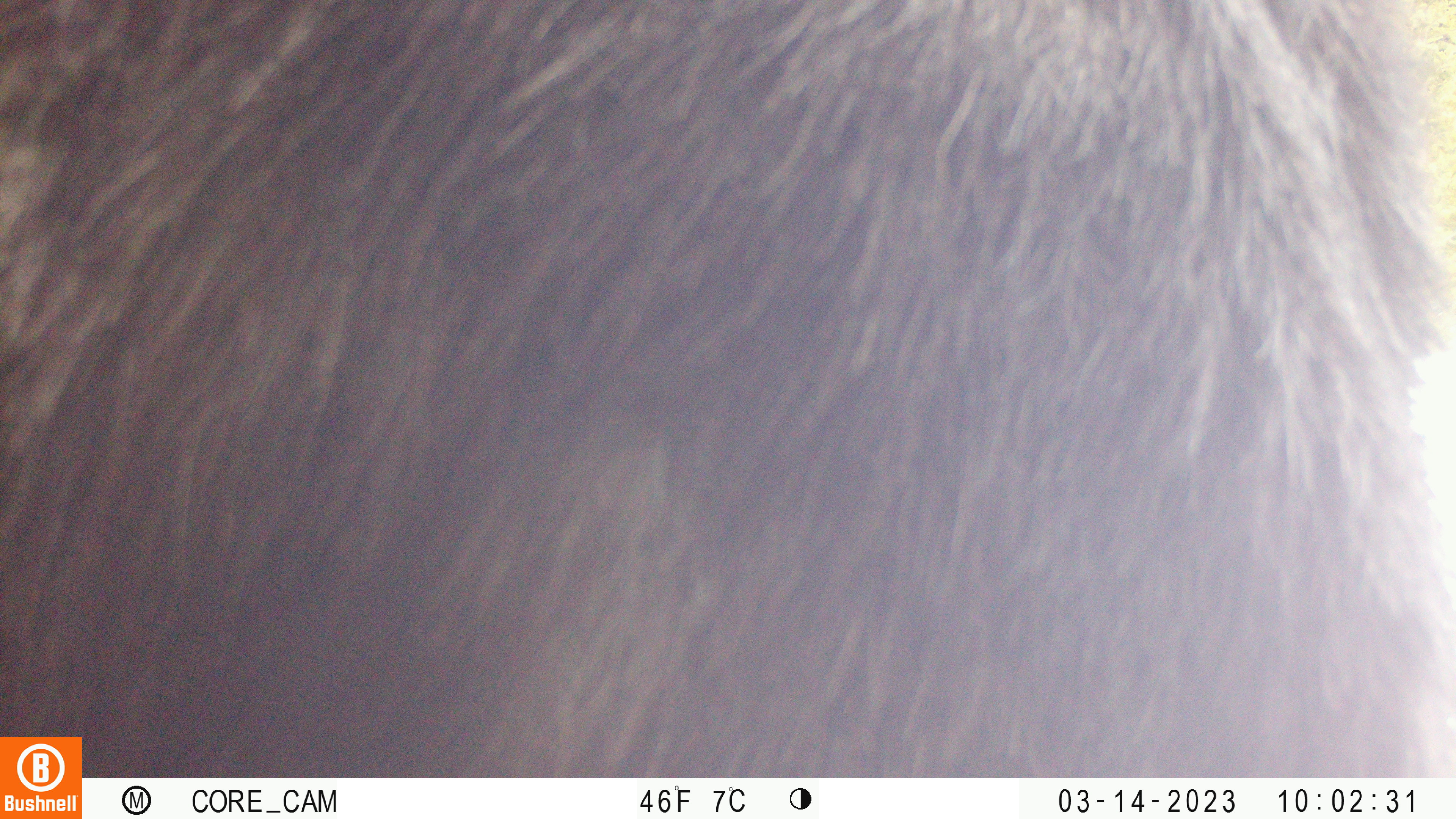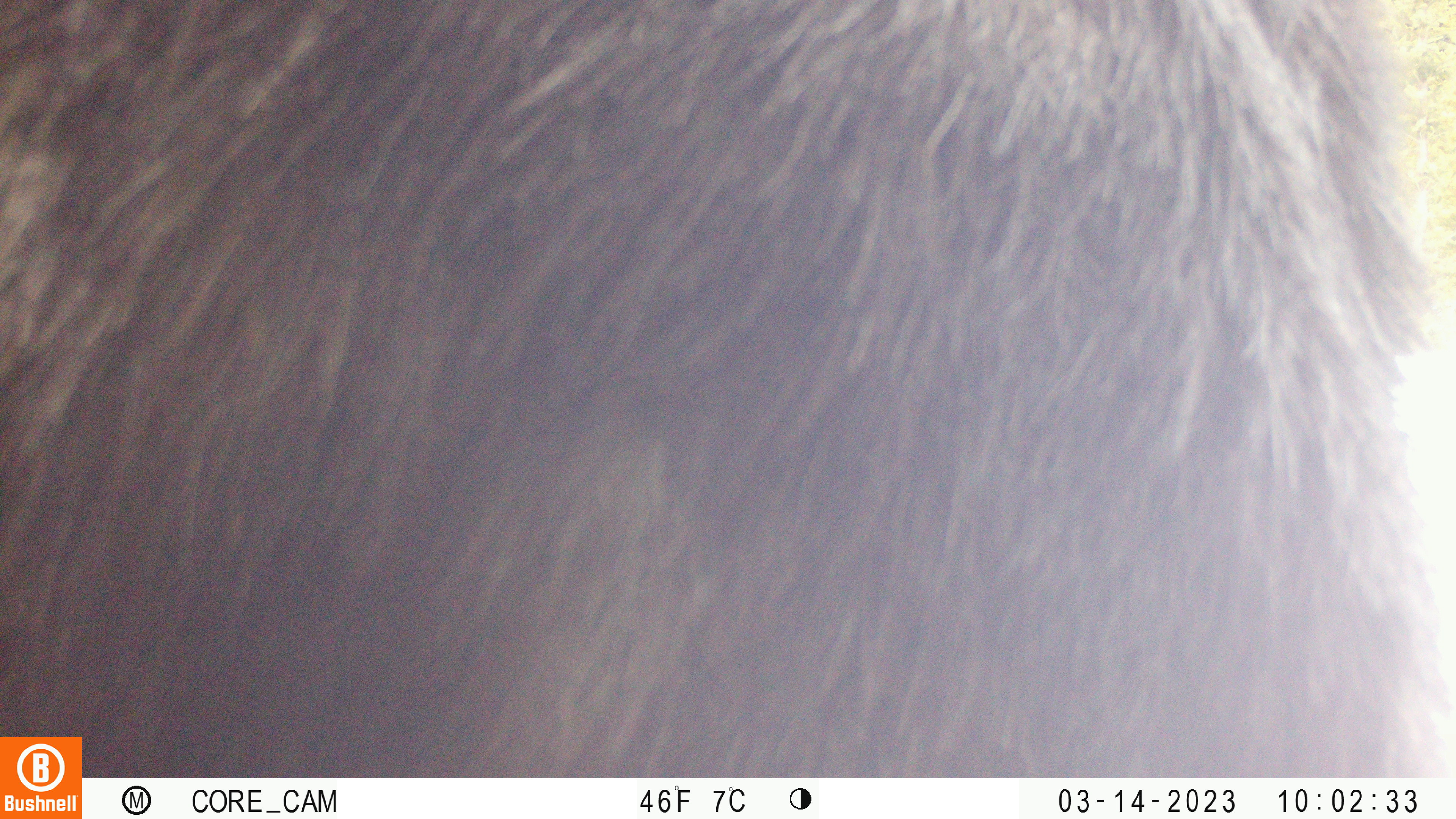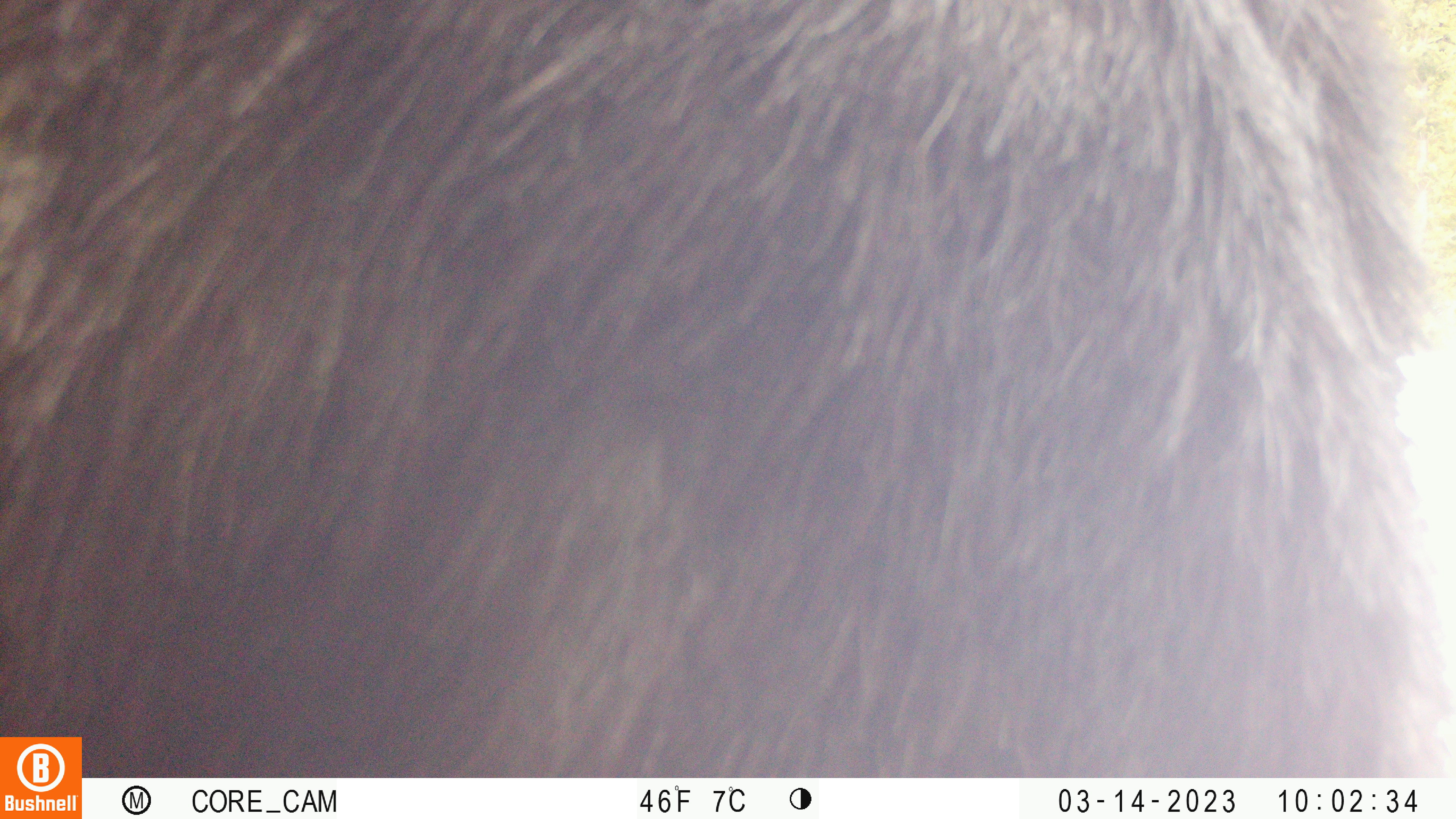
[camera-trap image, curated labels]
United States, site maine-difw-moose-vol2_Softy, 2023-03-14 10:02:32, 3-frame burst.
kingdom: Animalia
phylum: Chordata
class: Mammalia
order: Artiodactyla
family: Cervidae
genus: Alces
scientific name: Alces alces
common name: moose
Moose (Alces alces).